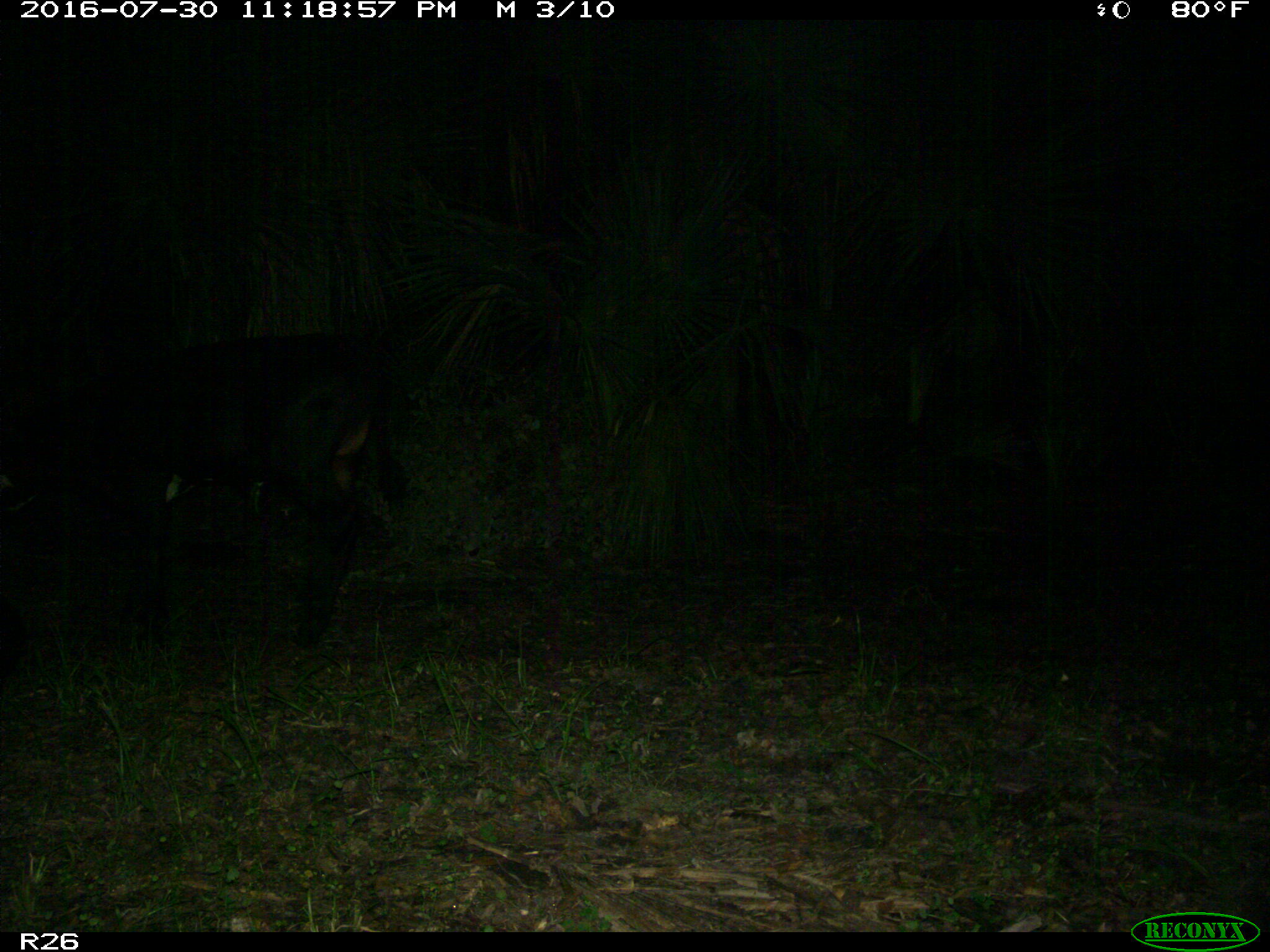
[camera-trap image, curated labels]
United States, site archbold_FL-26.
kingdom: Animalia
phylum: Chordata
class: Mammalia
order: Artiodactyla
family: Bovidae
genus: Bos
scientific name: Bos taurus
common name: domestic cow